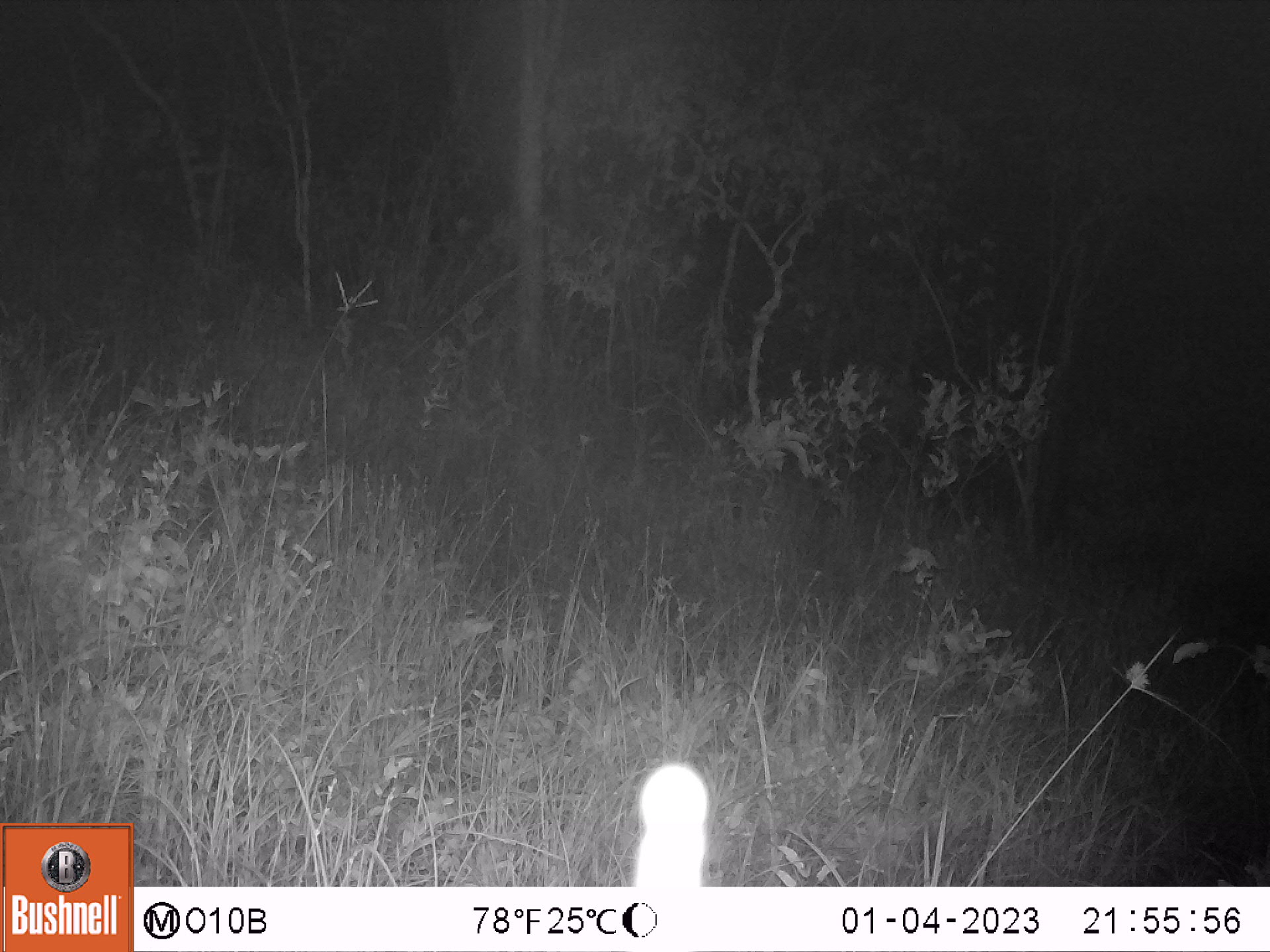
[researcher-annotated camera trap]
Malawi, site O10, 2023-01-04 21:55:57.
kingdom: Animalia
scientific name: Animalia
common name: other animal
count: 1